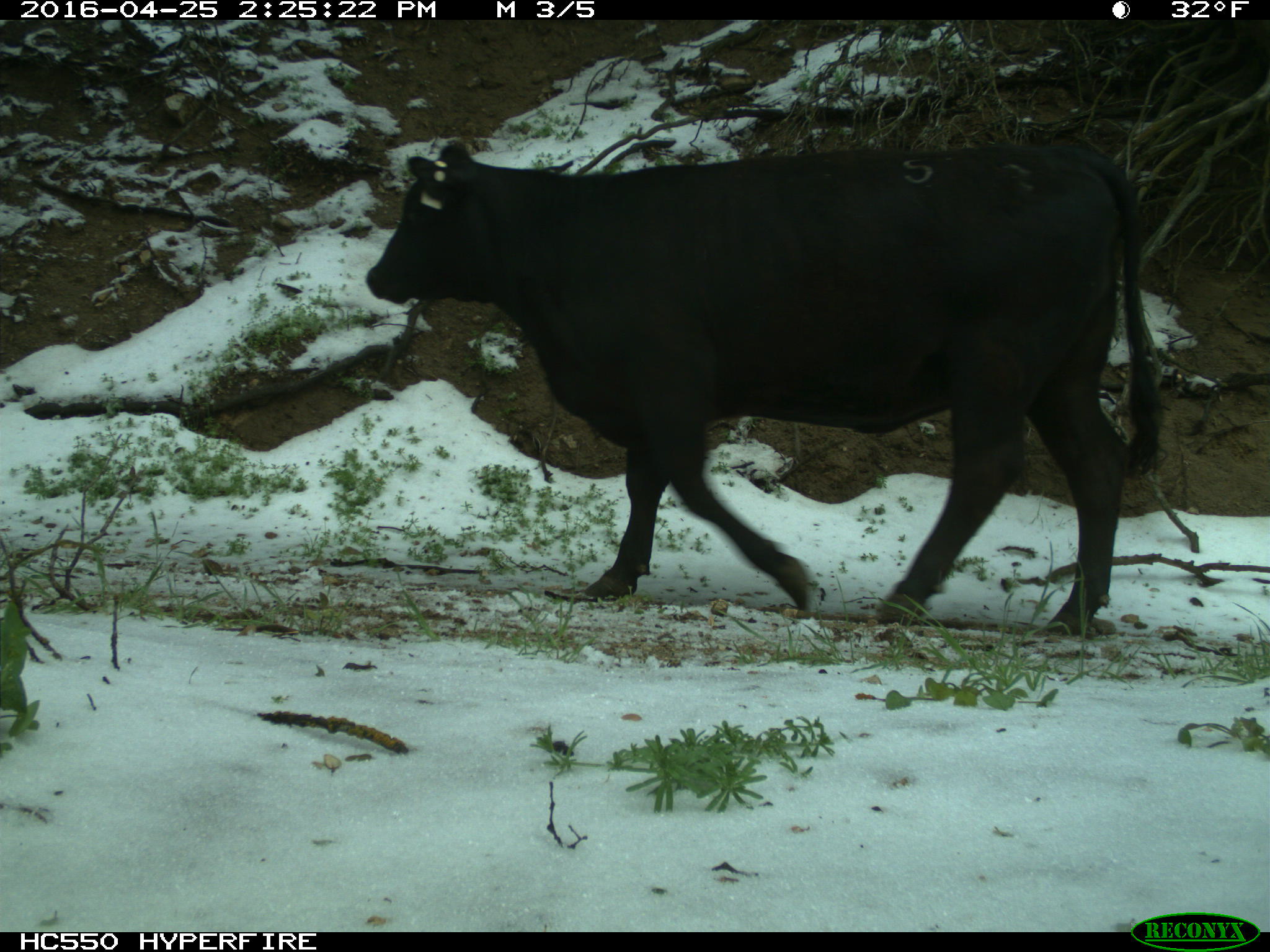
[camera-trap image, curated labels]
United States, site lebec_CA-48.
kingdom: Animalia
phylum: Chordata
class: Mammalia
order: Artiodactyla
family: Bovidae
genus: Bos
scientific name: Bos taurus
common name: domestic cow